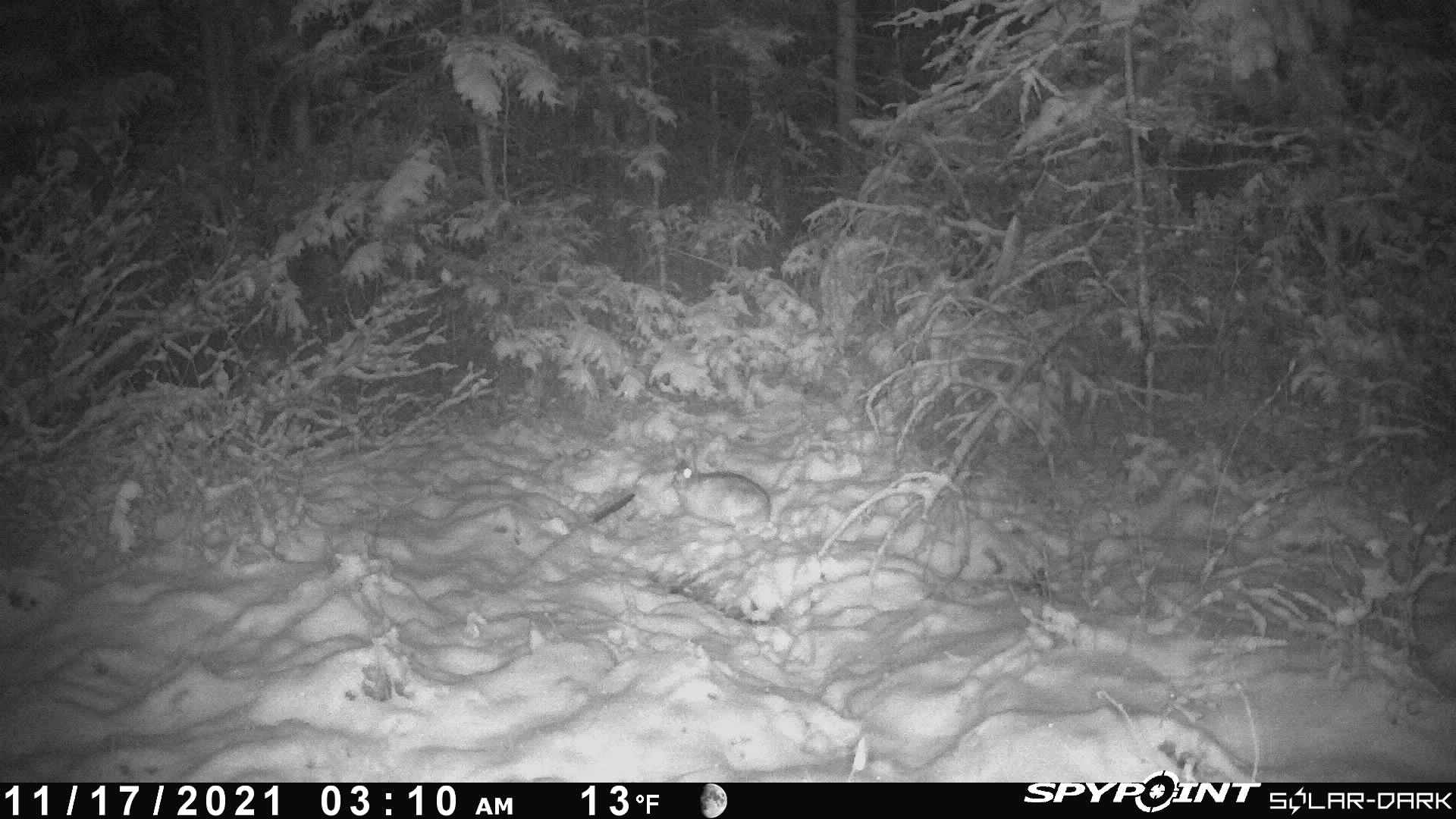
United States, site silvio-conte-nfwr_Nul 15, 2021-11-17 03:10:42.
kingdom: Animalia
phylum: Chordata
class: Mammalia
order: Lagomorpha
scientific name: Lagomorpha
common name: rabbit or hare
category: rabbit or hare sp.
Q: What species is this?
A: Rabbit or hare sp. (rabbit or hare) (Lagomorpha).